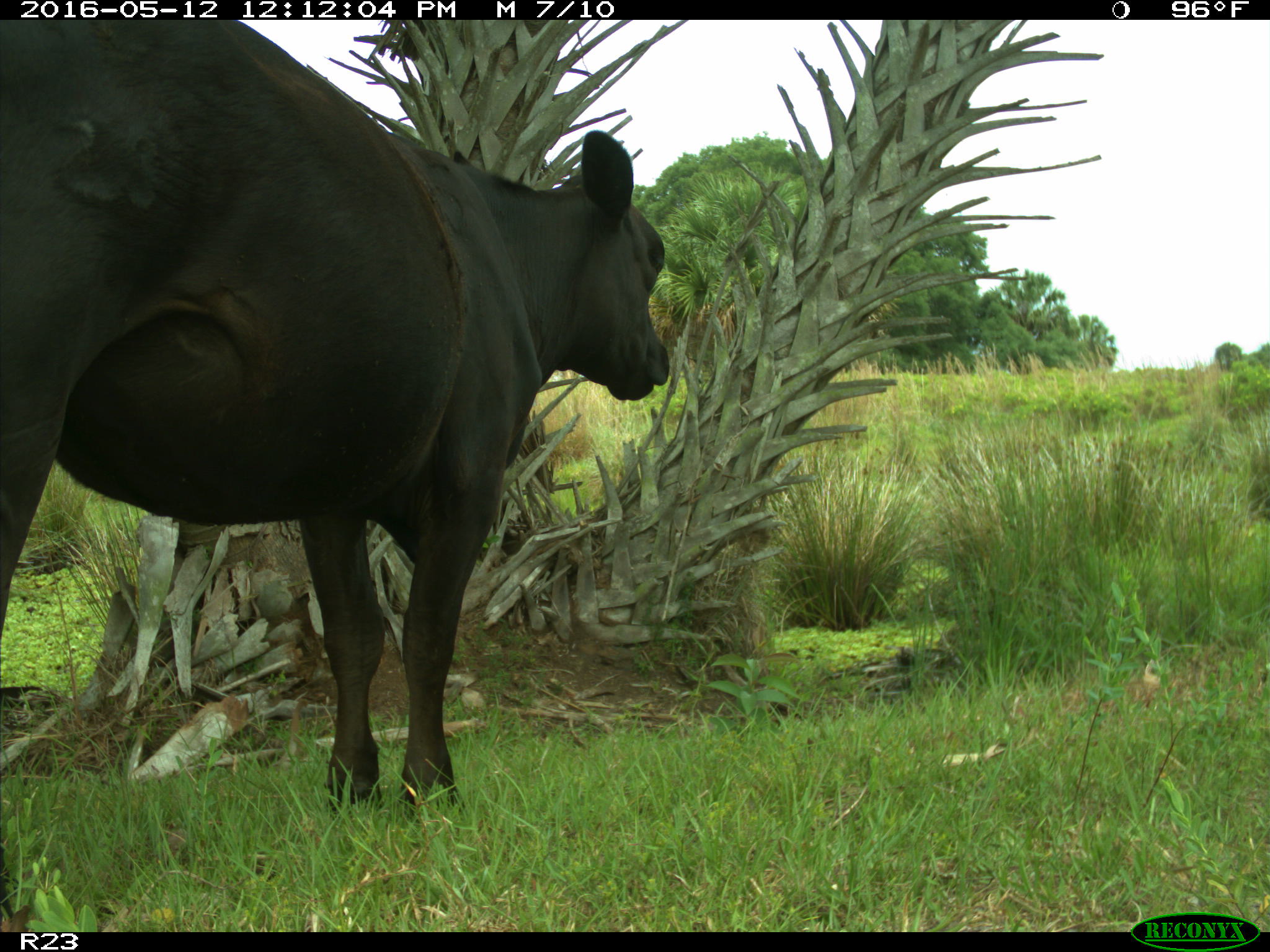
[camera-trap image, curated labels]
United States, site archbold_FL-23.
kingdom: Animalia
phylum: Chordata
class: Mammalia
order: Artiodactyla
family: Bovidae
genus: Bos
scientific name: Bos taurus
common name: domestic cow